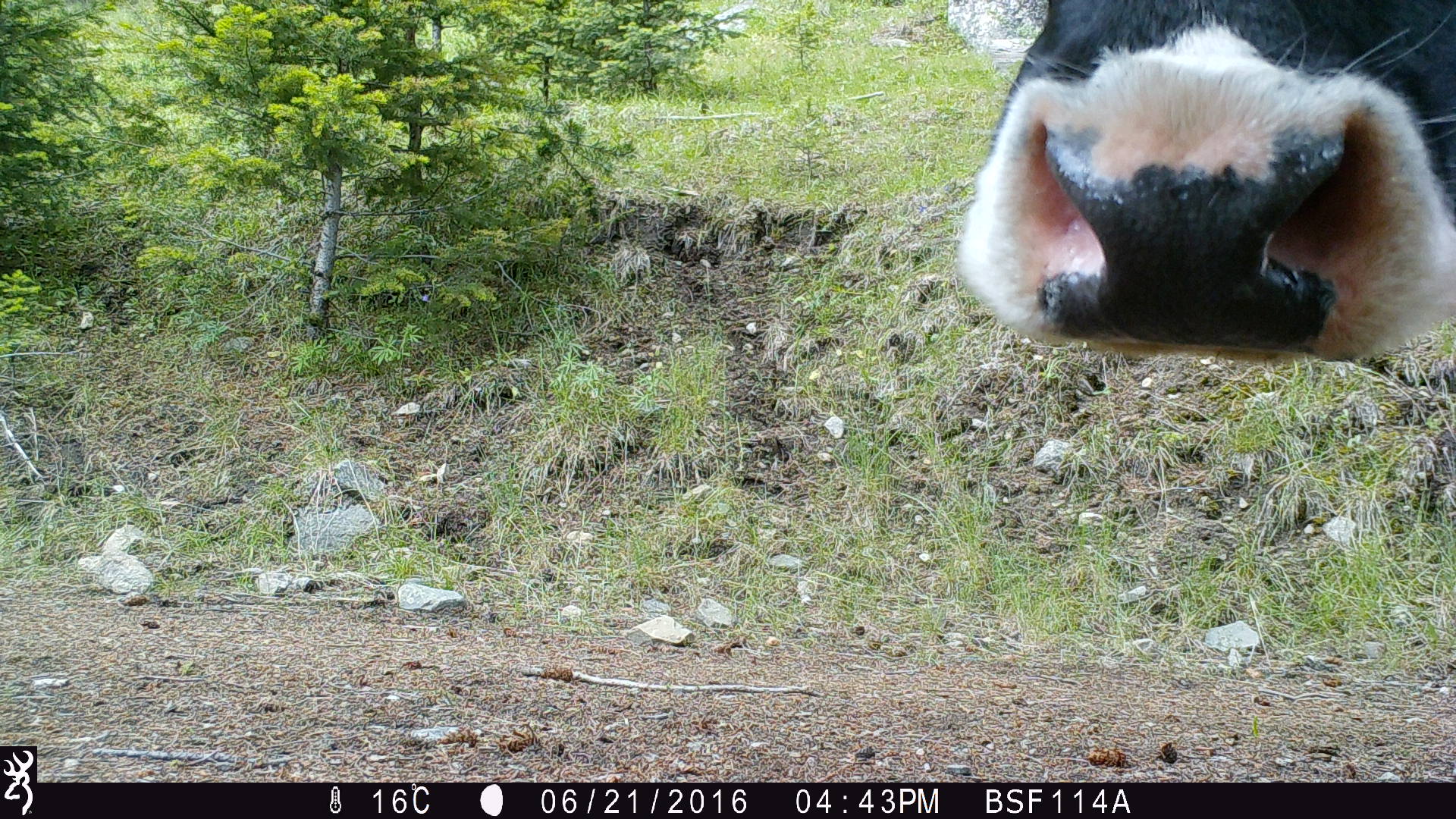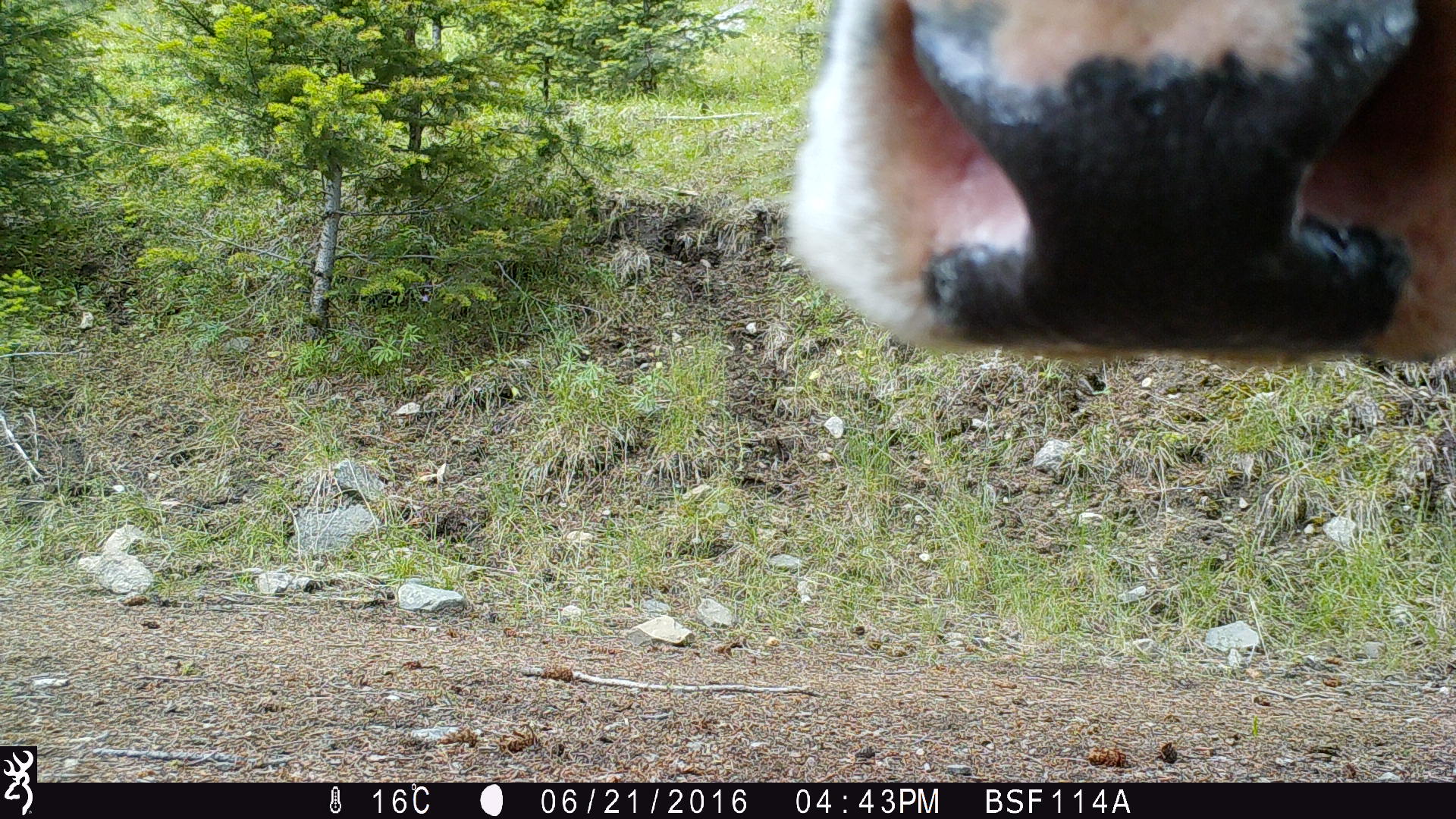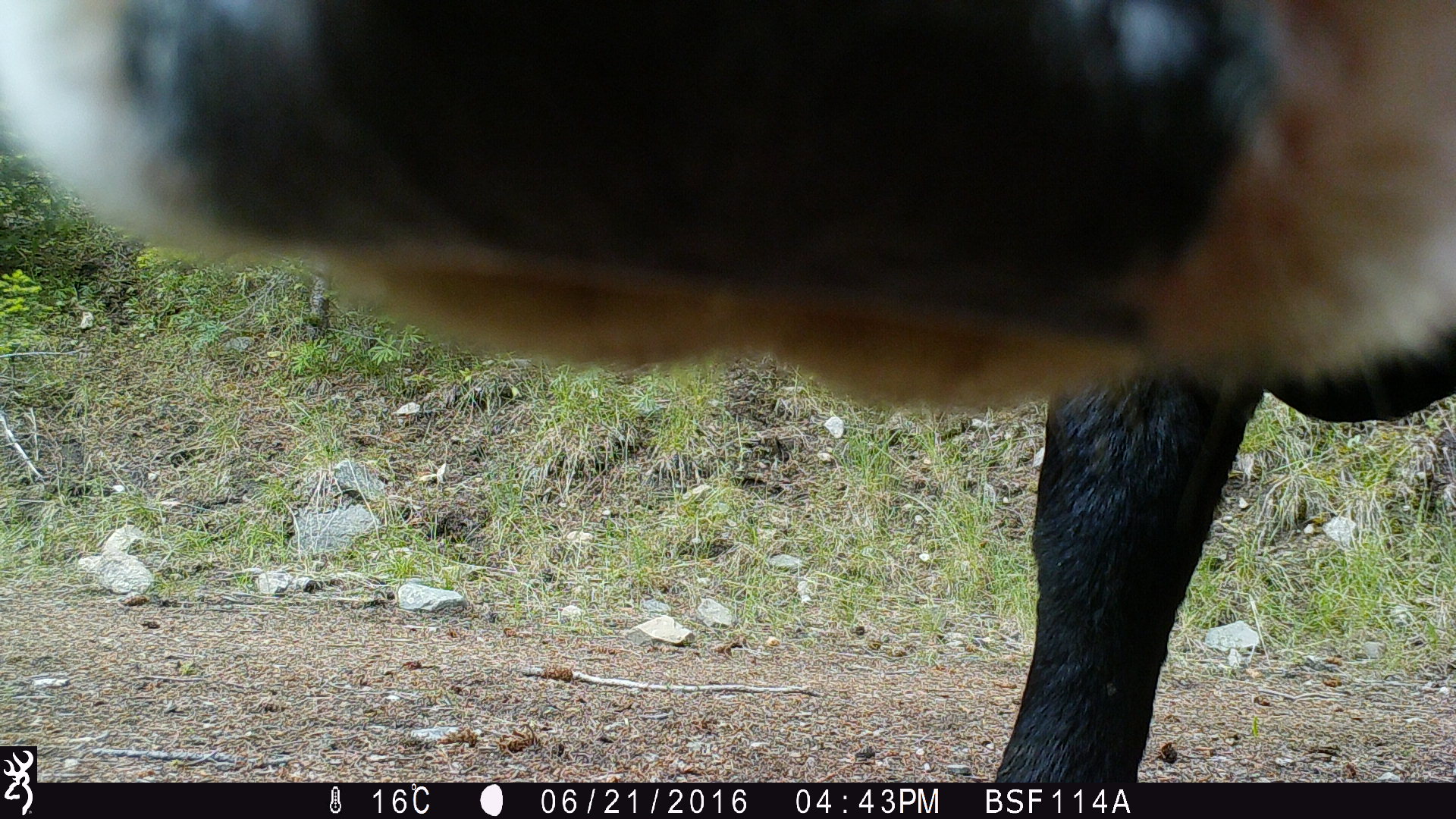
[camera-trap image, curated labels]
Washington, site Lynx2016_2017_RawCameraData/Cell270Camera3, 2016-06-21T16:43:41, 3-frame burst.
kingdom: Animalia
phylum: Chordata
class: Mammalia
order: Artiodactyla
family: Bovidae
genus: Bos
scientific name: Bos taurus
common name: domestic cattle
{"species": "domestic cattle (Bos taurus)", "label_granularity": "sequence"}